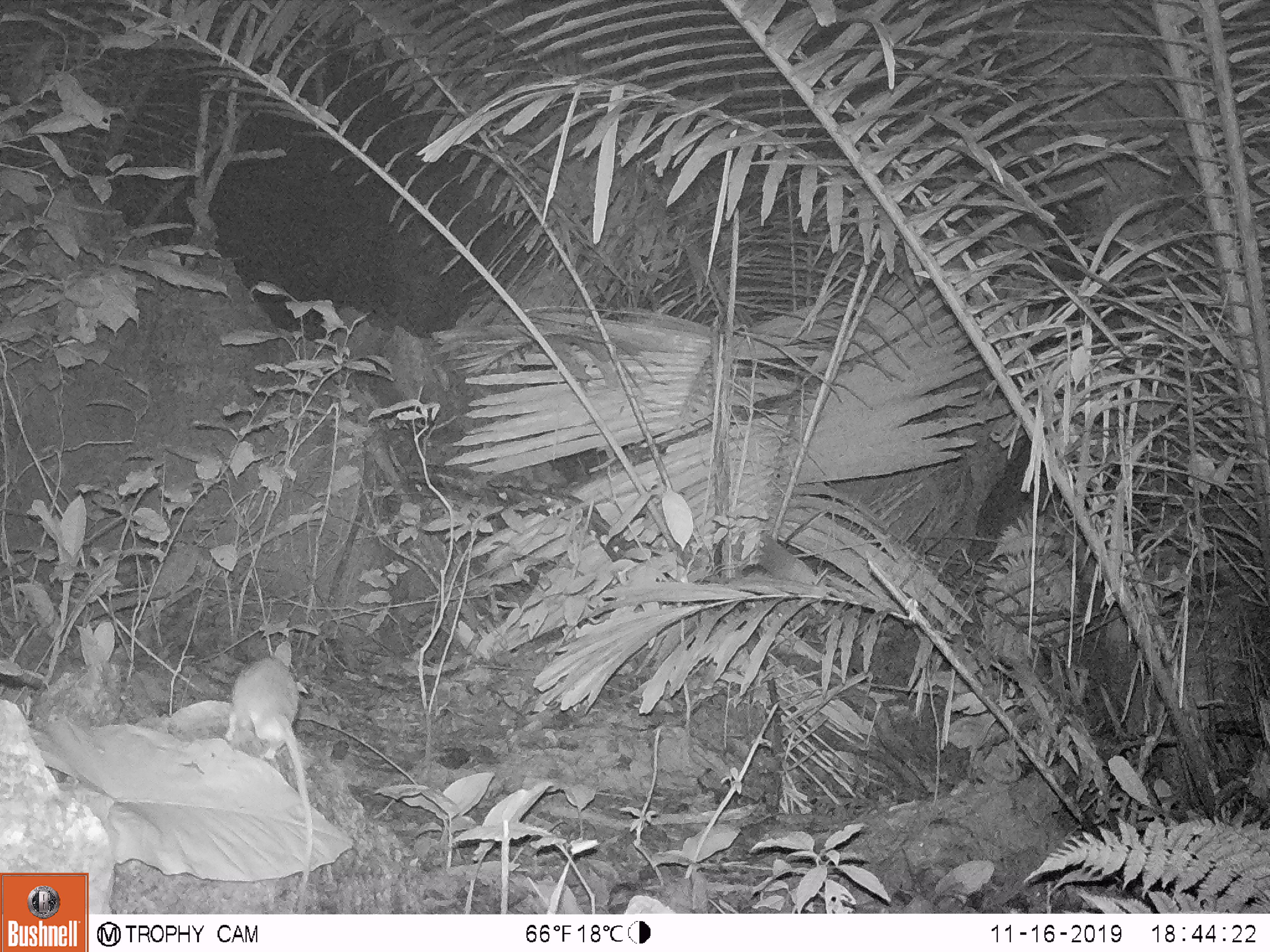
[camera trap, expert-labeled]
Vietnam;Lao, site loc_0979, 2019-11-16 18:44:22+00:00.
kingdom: Animalia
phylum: Chordata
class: Mammalia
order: Rodentia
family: Muridae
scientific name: Muridae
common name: old-world mice and rats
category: unidentified murid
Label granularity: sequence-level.